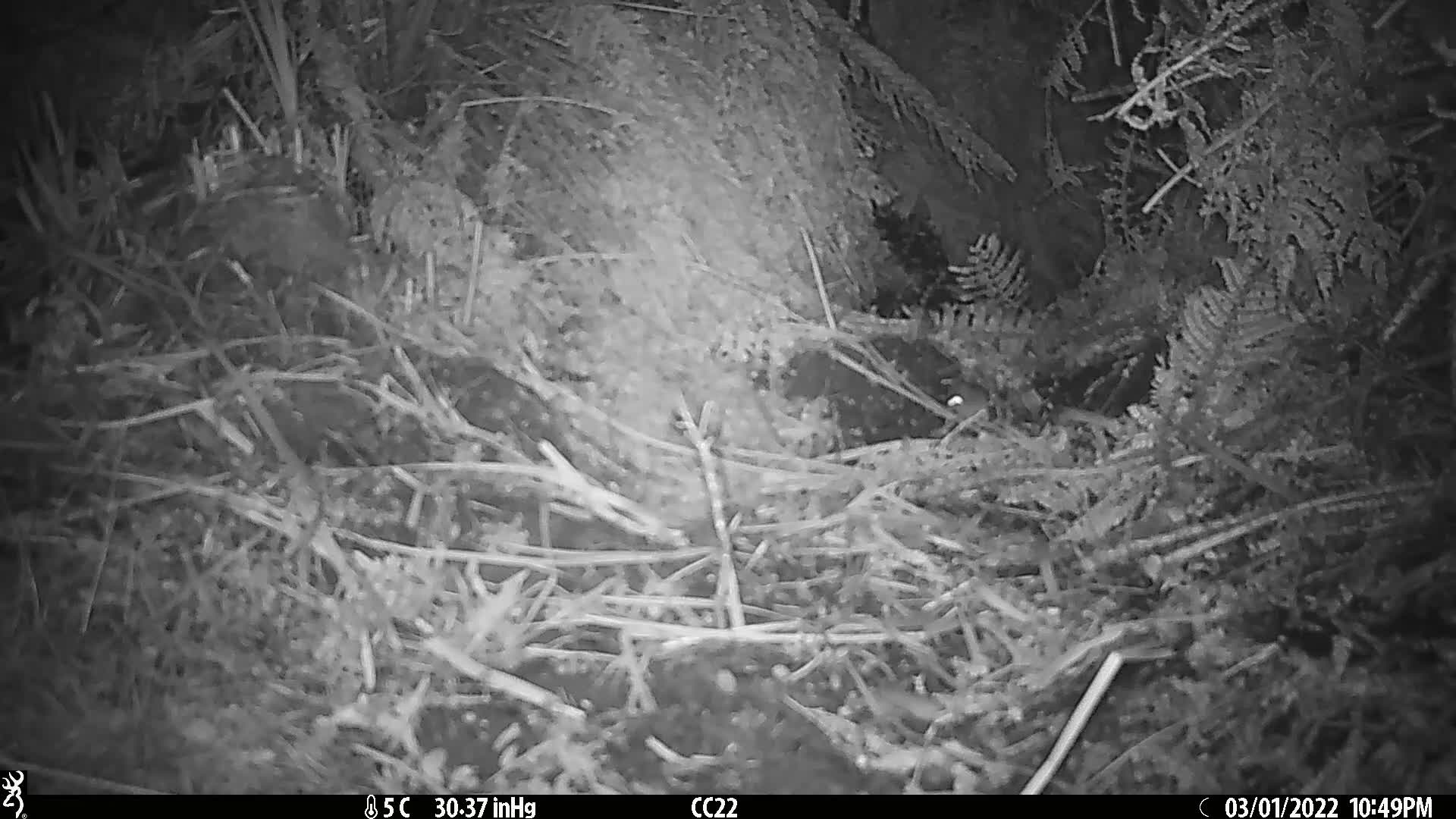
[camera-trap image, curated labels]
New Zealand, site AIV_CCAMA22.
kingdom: Animalia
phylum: Chordata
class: Mammalia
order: Rodentia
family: Muridae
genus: Mus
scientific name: Mus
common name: mouse